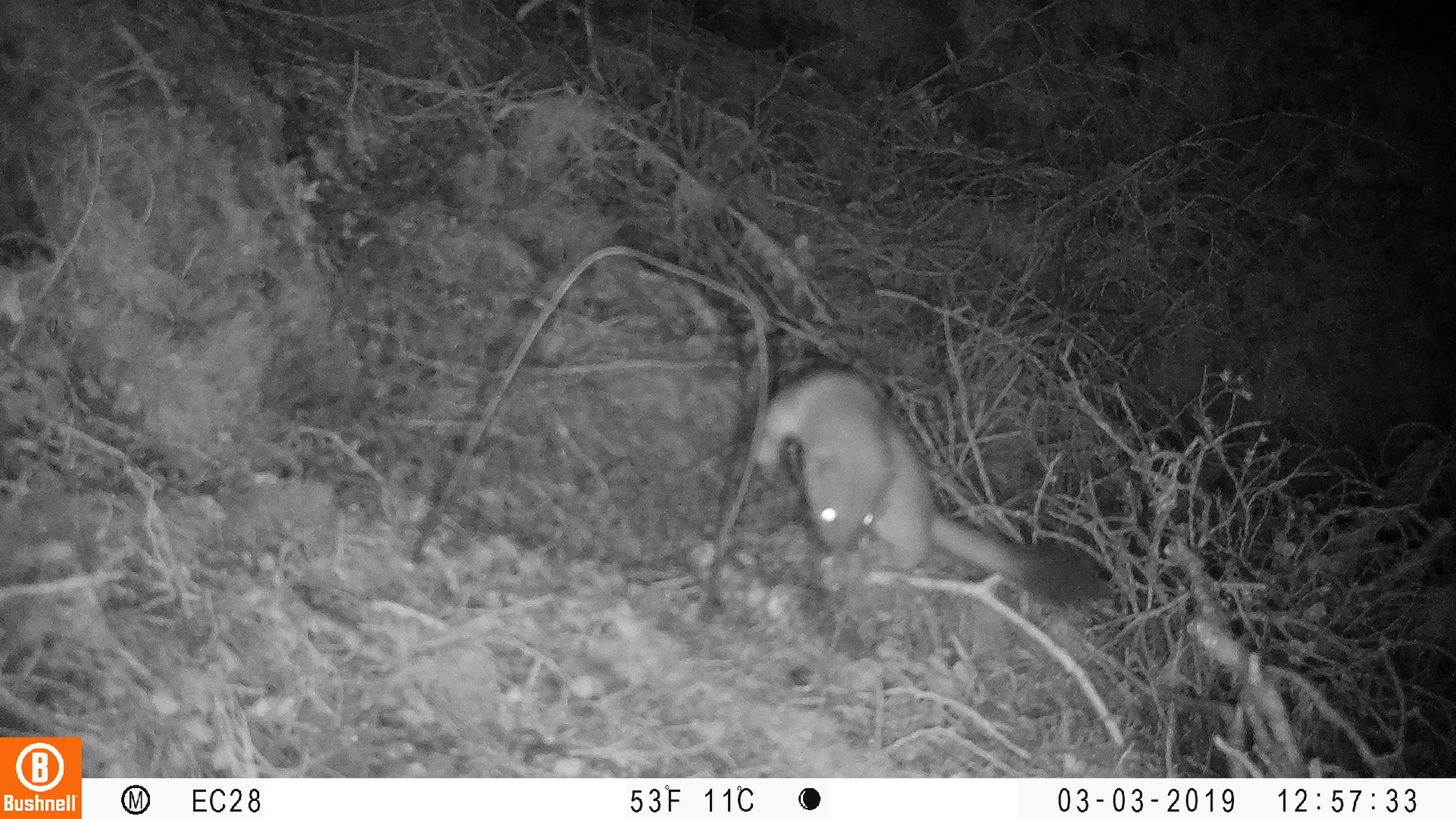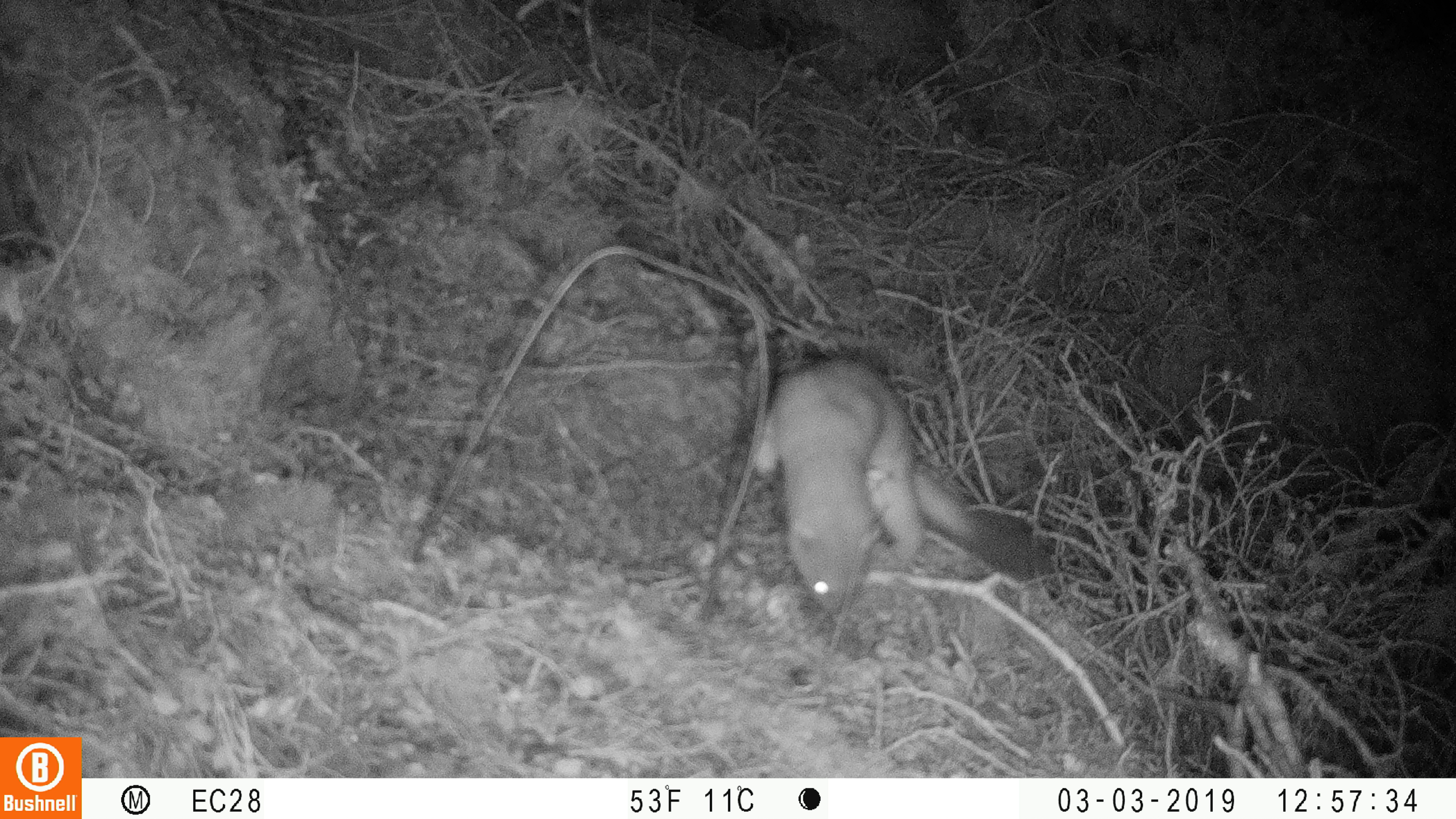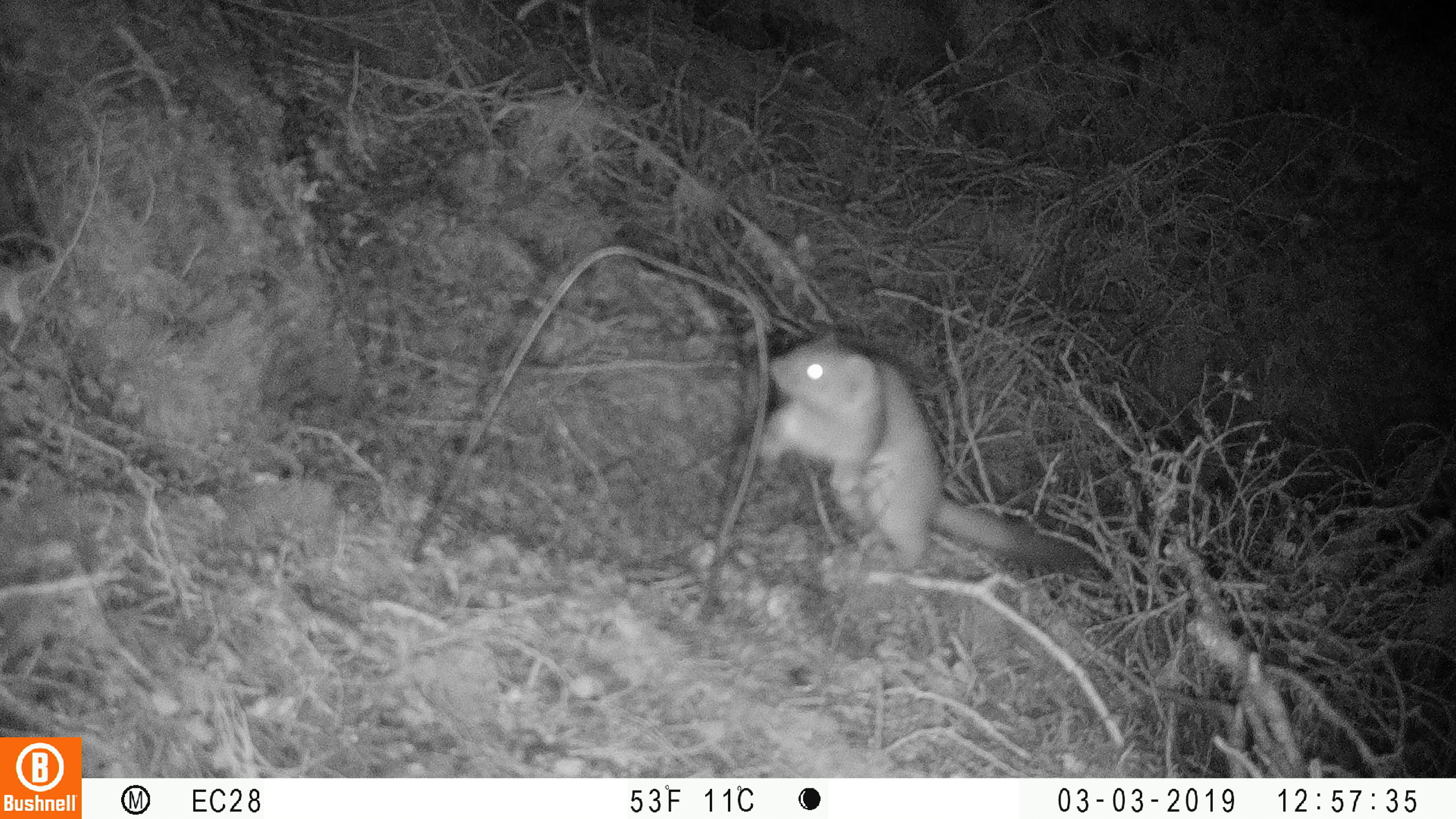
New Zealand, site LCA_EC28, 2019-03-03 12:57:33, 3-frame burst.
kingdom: Animalia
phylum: Chordata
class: Mammalia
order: Carnivora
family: Mustelidae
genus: Mustela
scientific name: Mustela erminea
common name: stoat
Stoat (Mustela erminea).